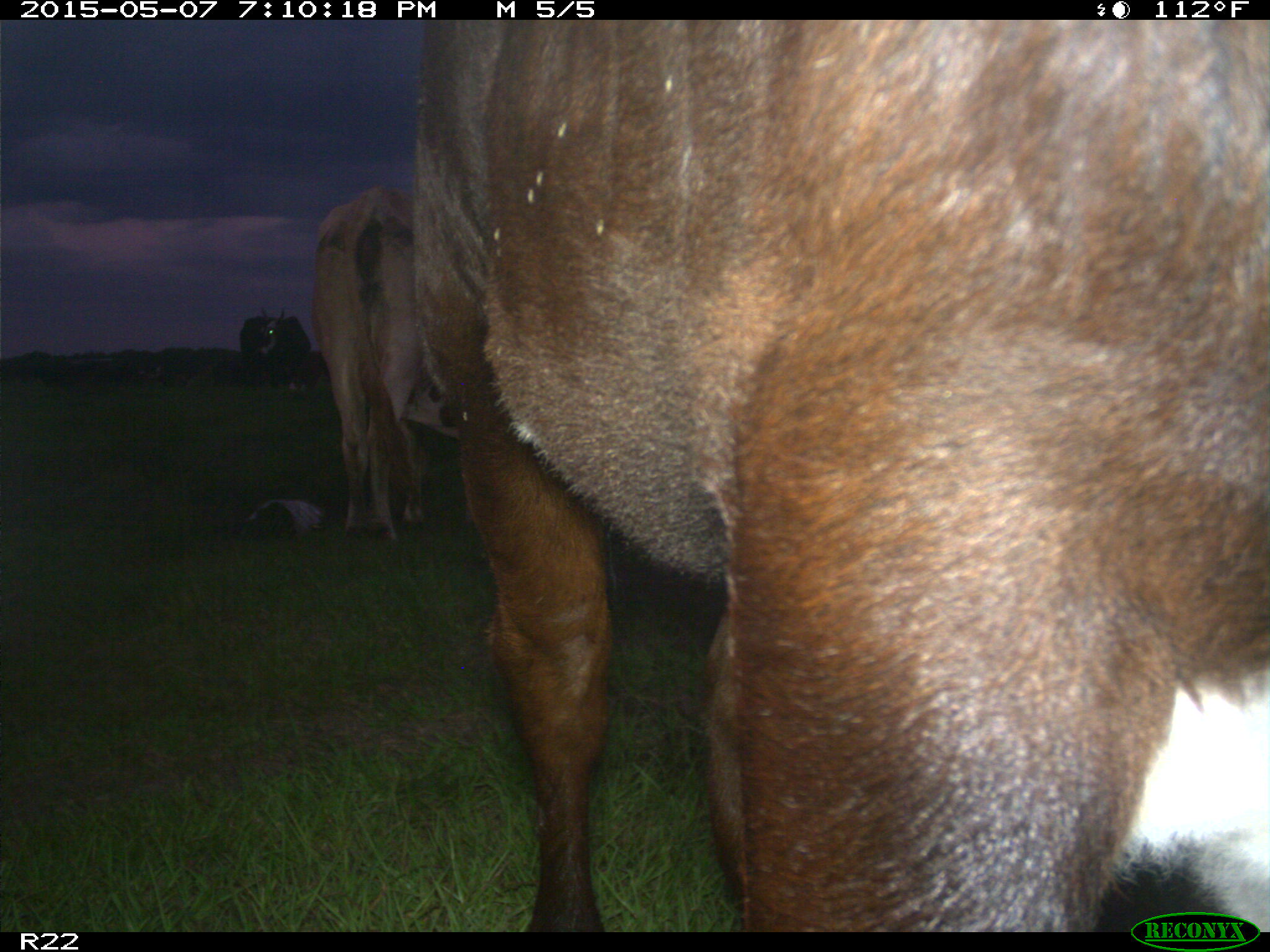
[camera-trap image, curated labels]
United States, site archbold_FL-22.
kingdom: Animalia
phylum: Chordata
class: Mammalia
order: Artiodactyla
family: Bovidae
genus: Bos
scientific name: Bos taurus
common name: domestic cow